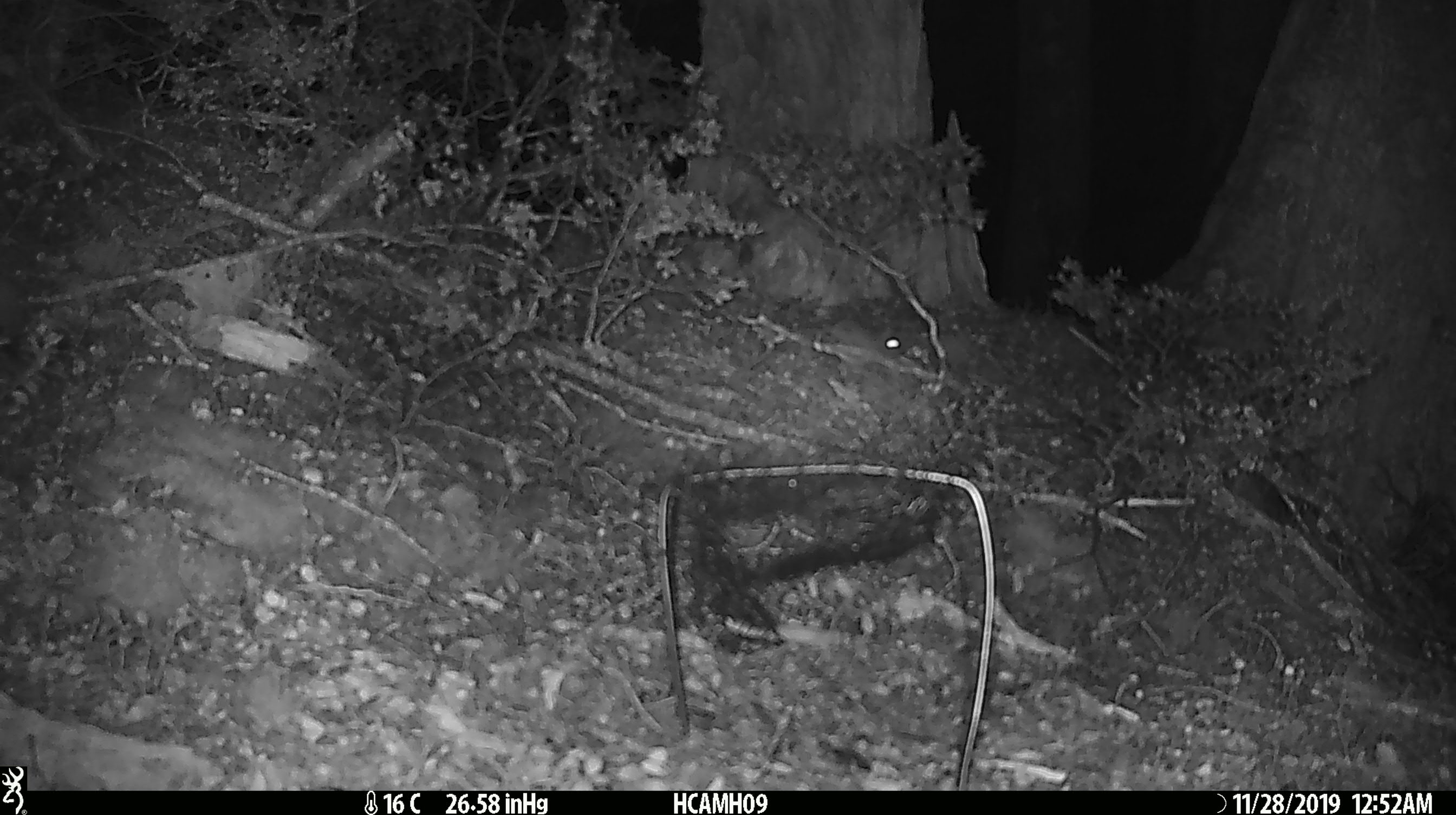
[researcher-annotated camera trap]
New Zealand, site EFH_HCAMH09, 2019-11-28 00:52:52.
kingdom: Animalia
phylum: Chordata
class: Mammalia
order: Rodentia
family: Muridae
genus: Mus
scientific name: Mus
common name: mouse